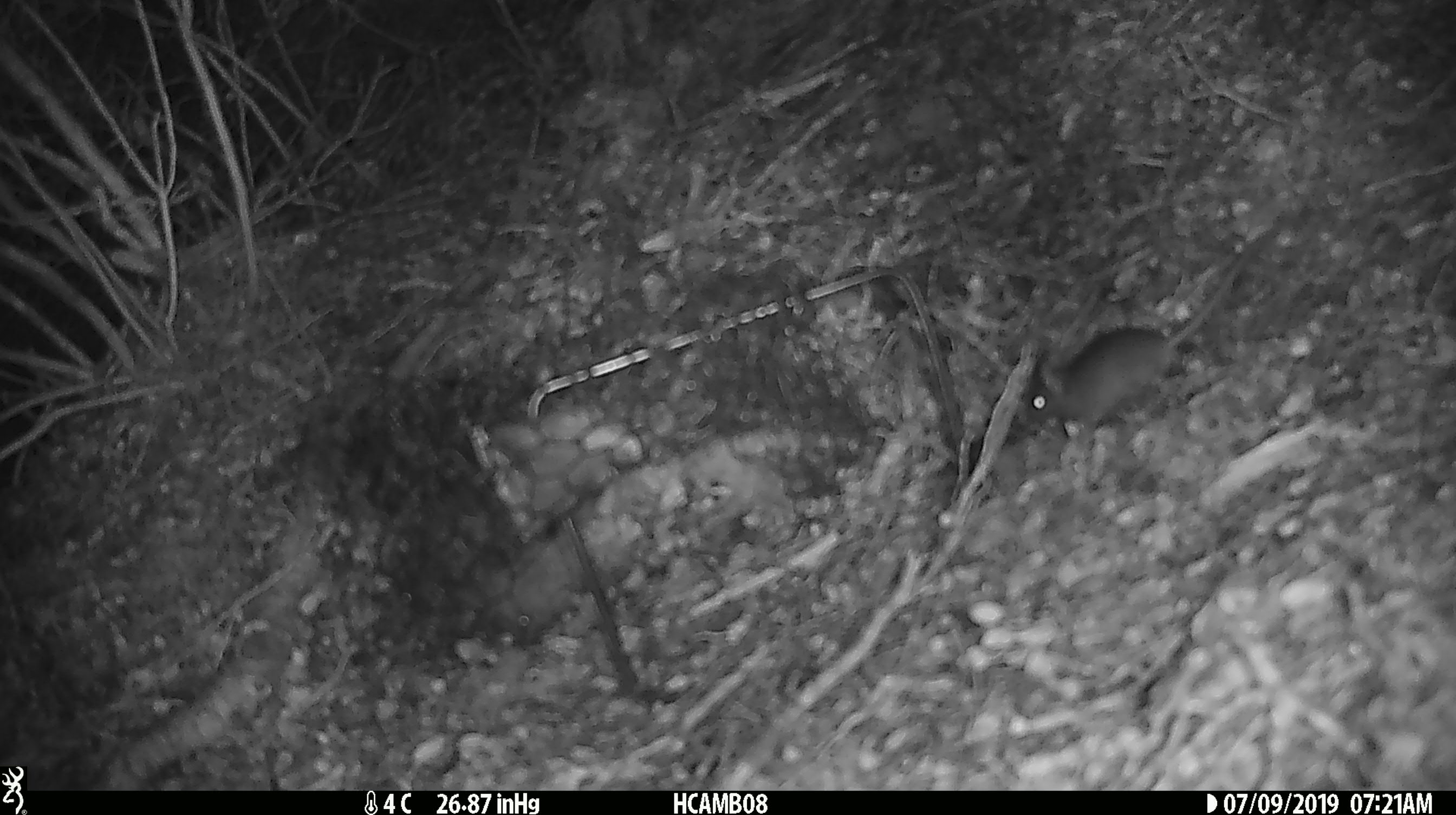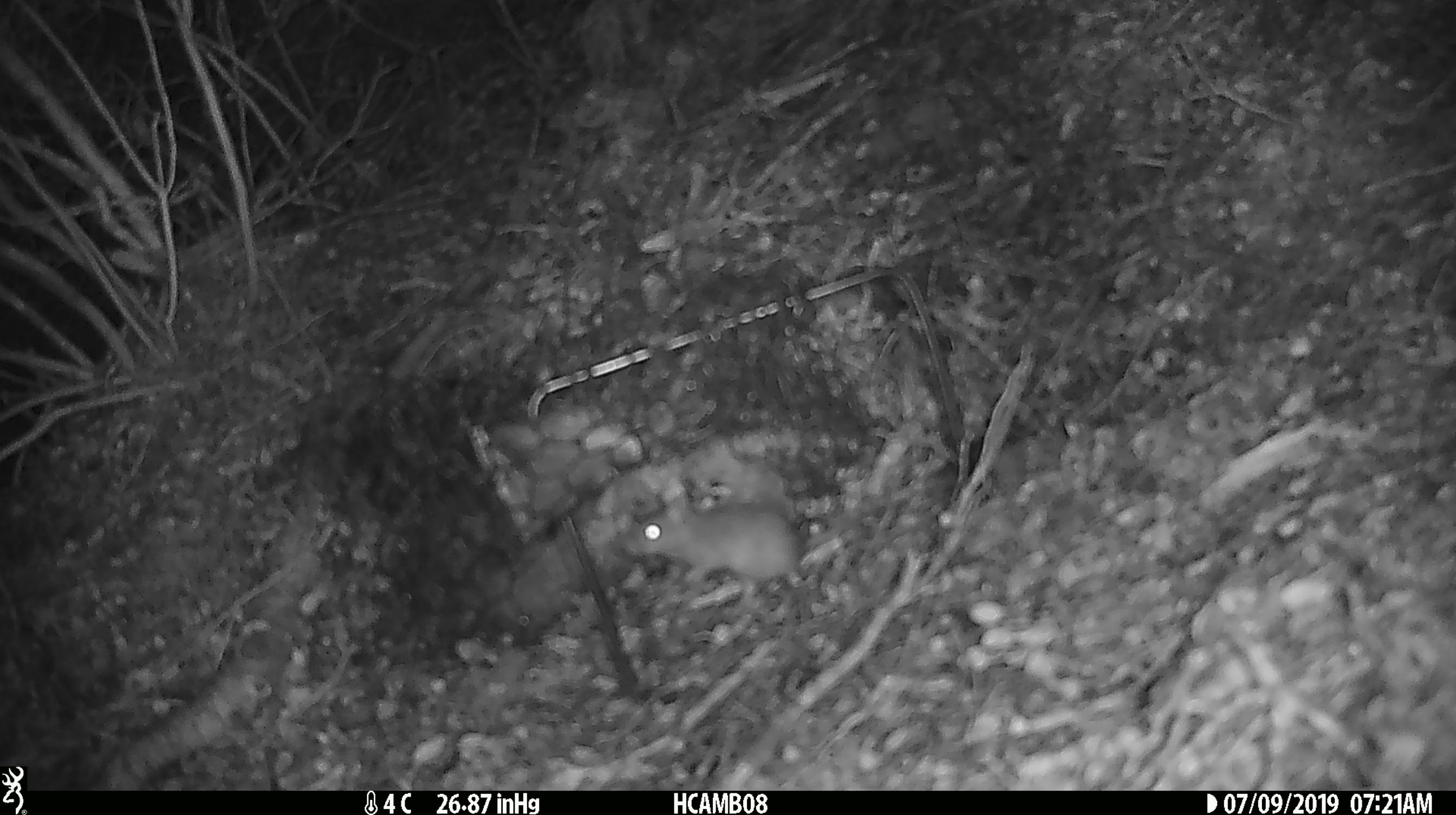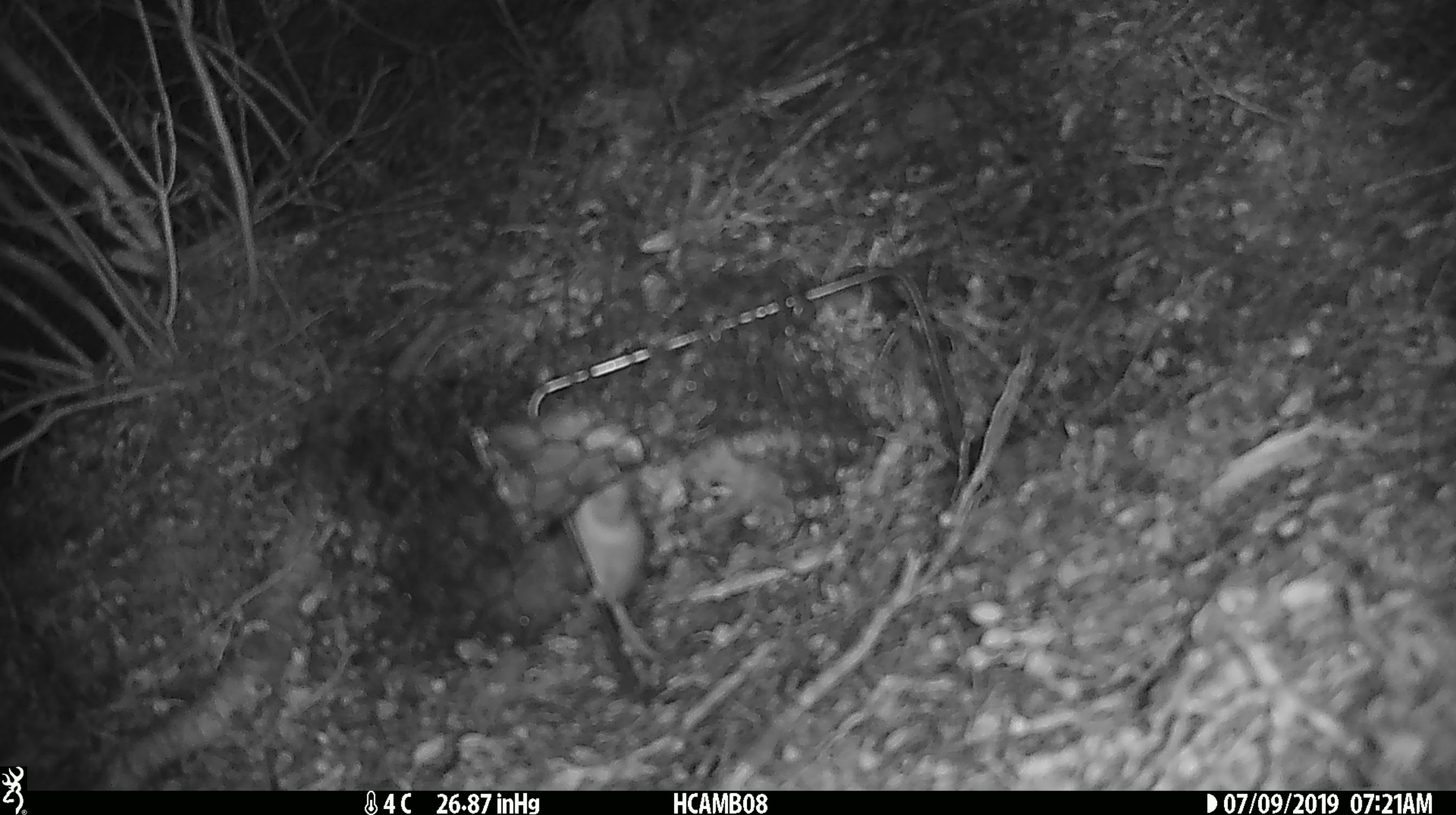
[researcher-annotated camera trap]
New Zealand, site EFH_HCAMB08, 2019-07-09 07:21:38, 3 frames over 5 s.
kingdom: Animalia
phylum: Chordata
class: Mammalia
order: Rodentia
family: Muridae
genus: Mus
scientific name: Mus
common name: mouse